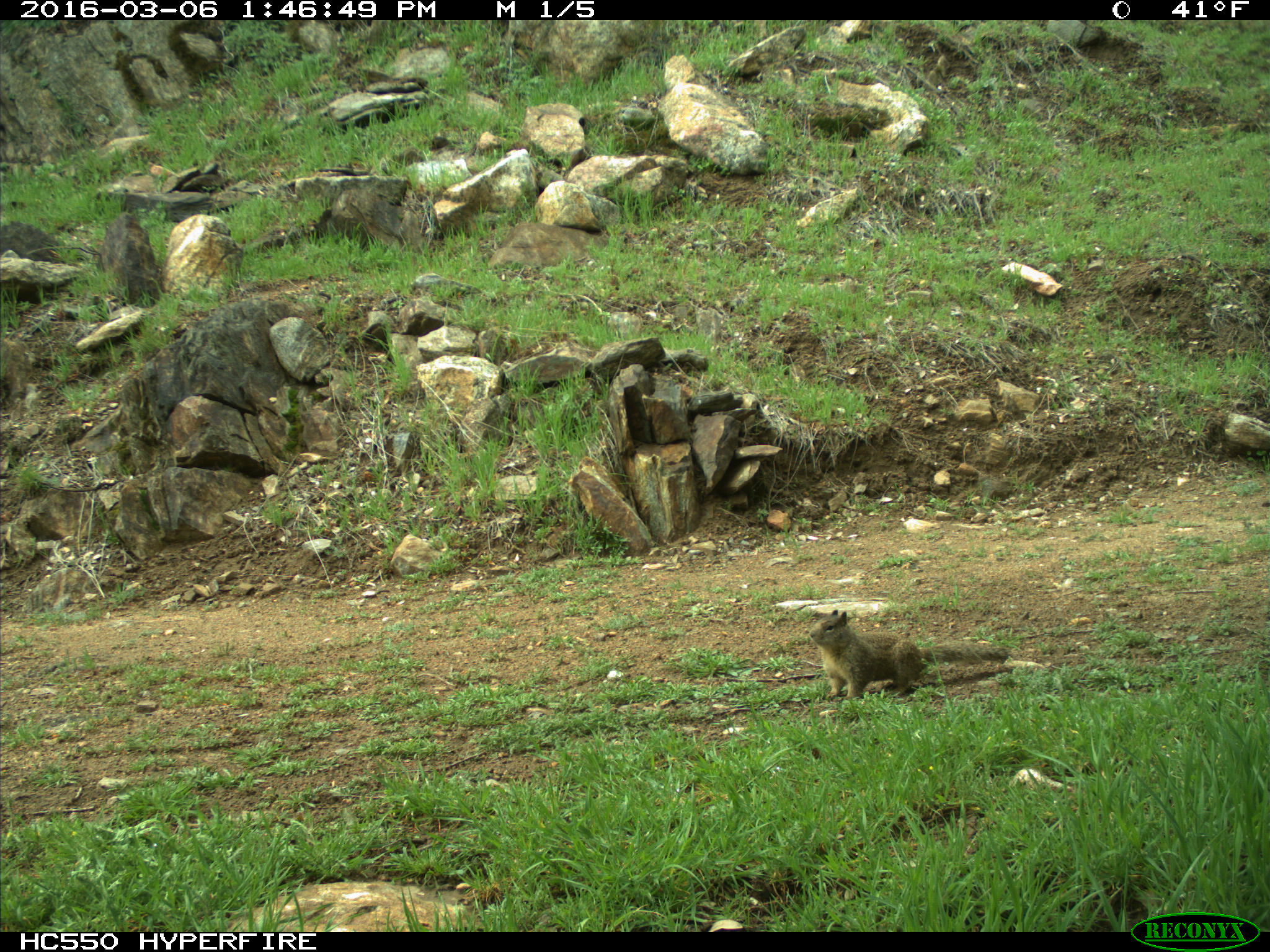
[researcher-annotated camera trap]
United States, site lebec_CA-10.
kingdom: Animalia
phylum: Chordata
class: Mammalia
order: Rodentia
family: Sciuridae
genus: Otospermophilus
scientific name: Otospermophilus beecheyi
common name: california ground squirrel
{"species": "Otospermophilus beecheyi (california ground squirrel)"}